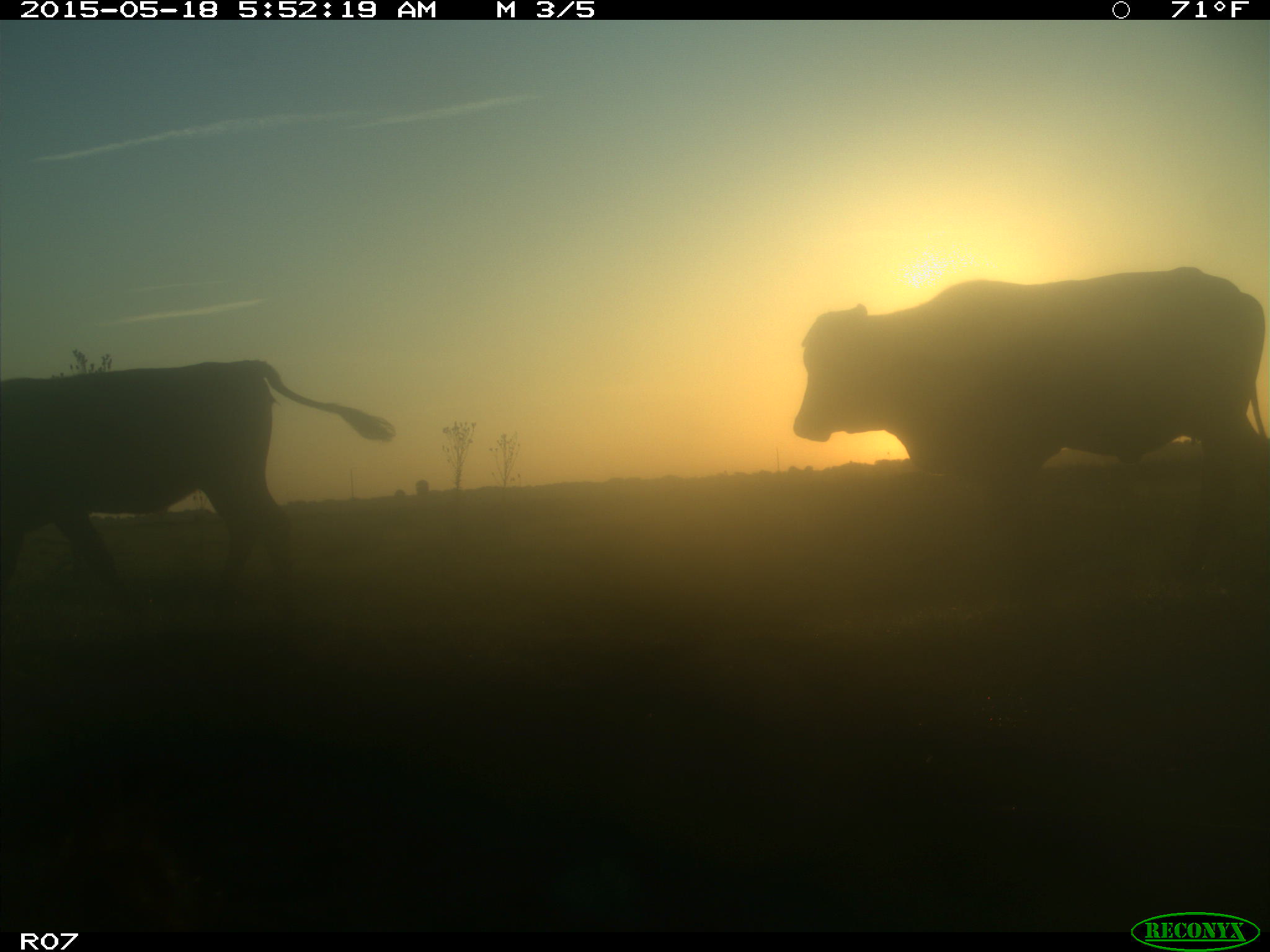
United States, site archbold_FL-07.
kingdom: Animalia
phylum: Chordata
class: Mammalia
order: Artiodactyla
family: Bovidae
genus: Bos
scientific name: Bos taurus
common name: domestic cow